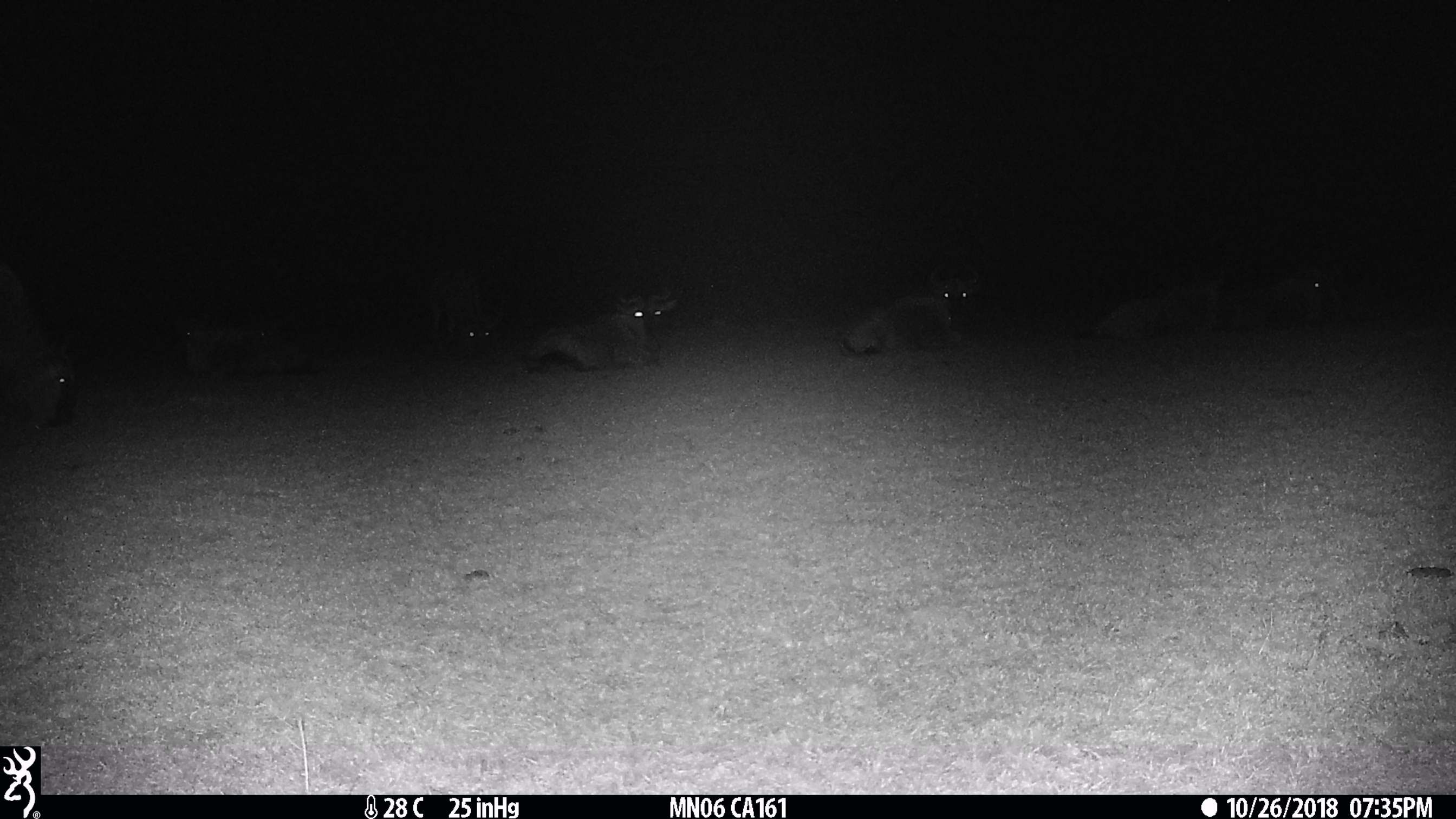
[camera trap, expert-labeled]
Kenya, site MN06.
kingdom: Animalia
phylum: Chordata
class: Mammalia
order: Artiodactyla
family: Bovidae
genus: Connochaetes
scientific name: Connochaetes taurinus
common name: blue wildebeest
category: wildebeest